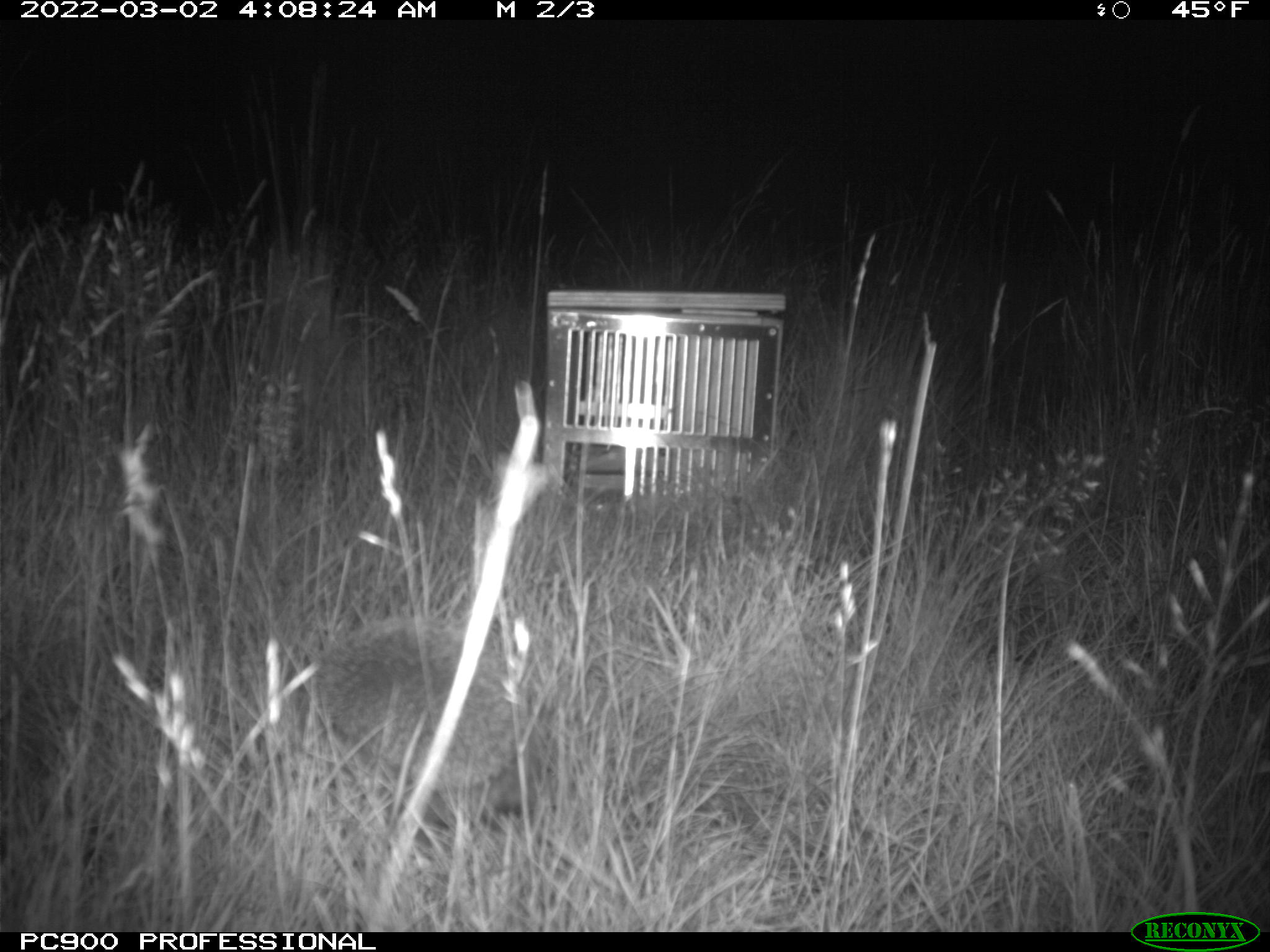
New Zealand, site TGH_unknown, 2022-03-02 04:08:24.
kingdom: Animalia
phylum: Chordata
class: Mammalia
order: Eulipotyphla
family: Erinaceidae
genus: Erinaceus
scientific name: Erinaceus europaeus europaeus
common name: european hedgehog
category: hedgehog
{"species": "hedgehog (european hedgehog) (Erinaceus europaeus europaeus)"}